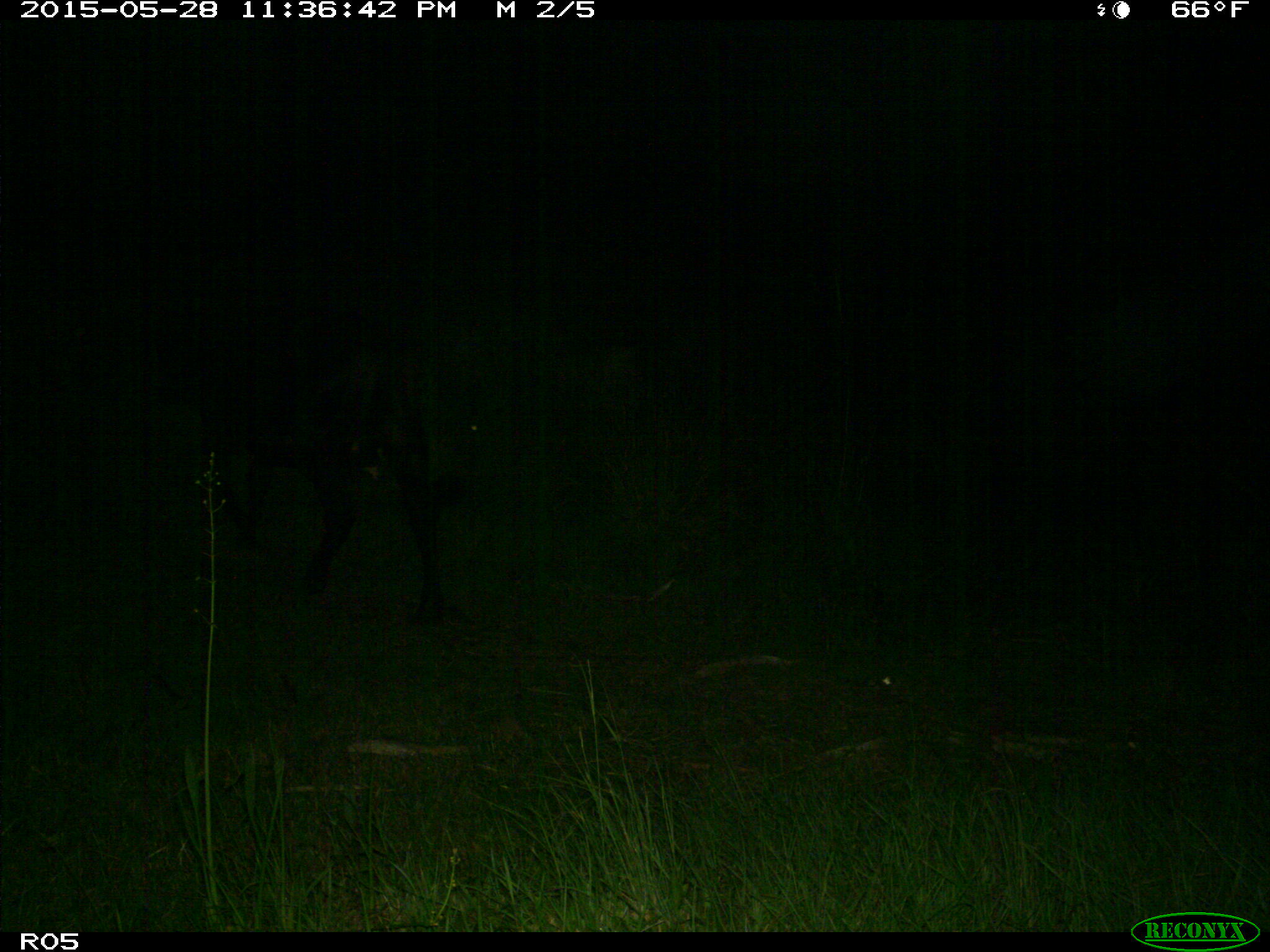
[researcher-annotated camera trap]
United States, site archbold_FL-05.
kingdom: Animalia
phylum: Chordata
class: Mammalia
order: Artiodactyla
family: Bovidae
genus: Bos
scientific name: Bos taurus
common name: domestic cow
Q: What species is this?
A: Bos taurus (domestic cow).